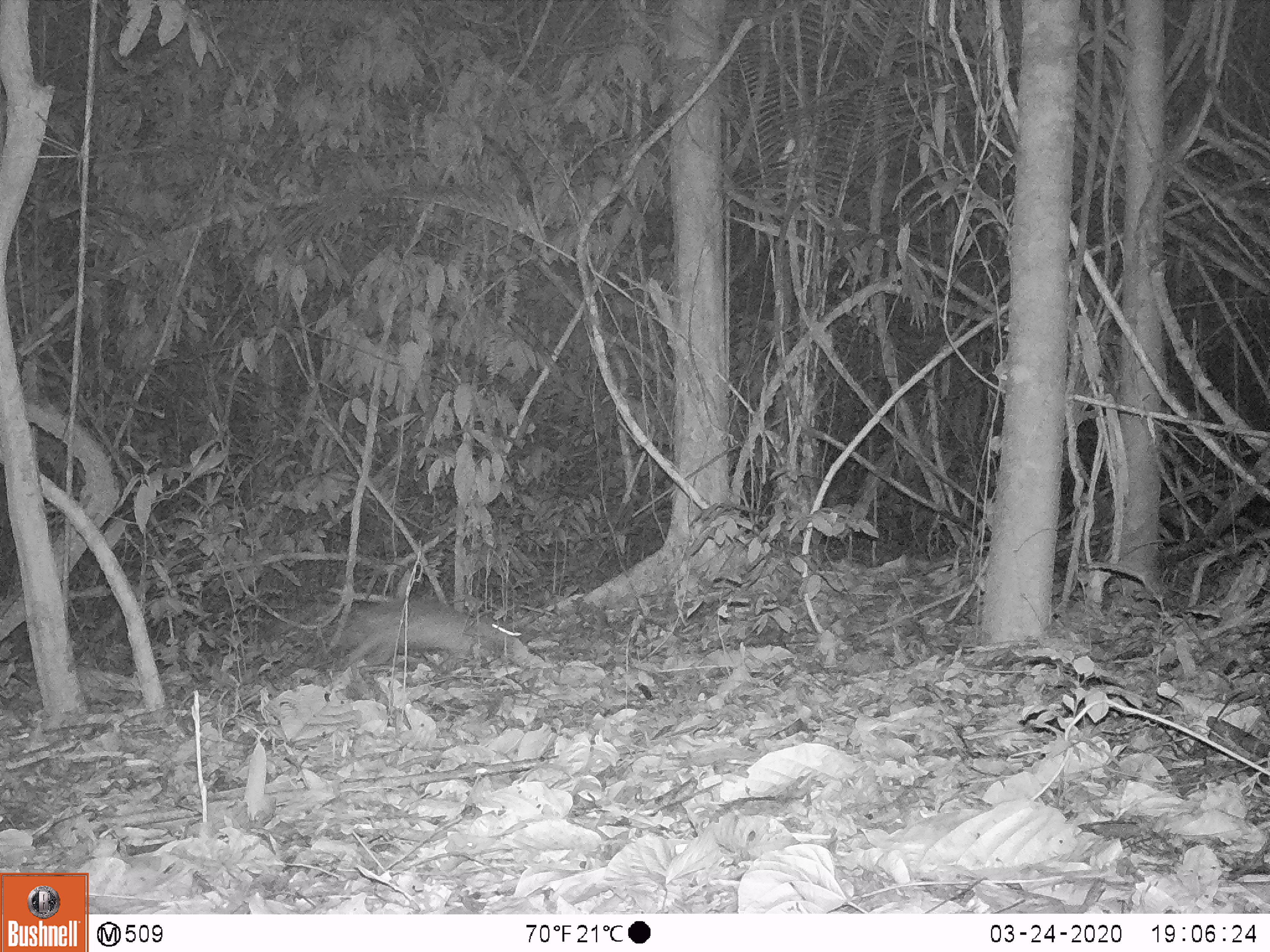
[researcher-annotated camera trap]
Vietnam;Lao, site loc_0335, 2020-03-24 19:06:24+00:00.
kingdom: Animalia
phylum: Chordata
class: Mammalia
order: Carnivora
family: Mustelidae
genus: Melogale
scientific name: Melogale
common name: ferret badger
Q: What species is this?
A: Ferret badger (Melogale).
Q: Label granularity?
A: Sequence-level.